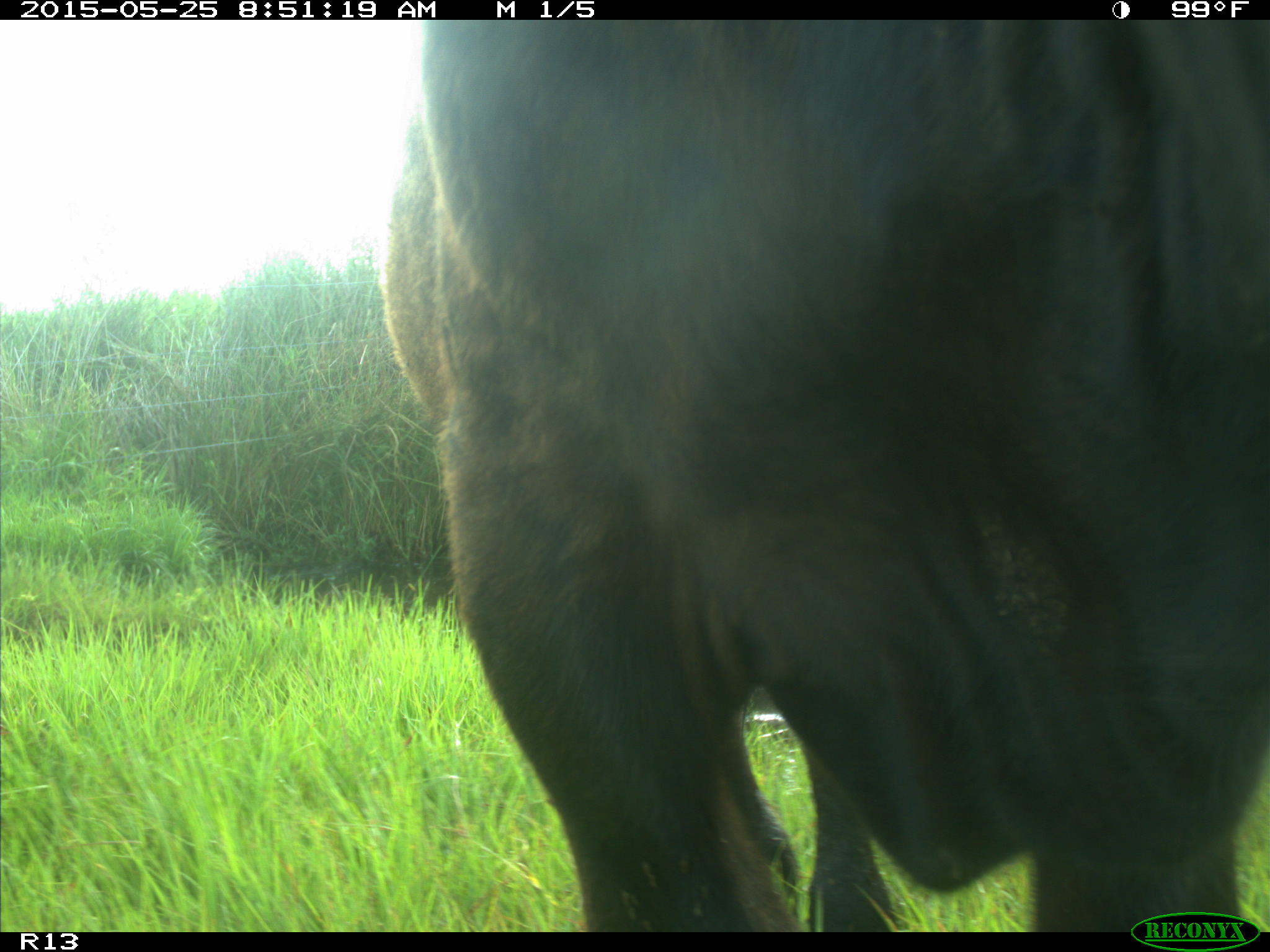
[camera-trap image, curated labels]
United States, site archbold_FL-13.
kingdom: Animalia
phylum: Chordata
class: Mammalia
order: Artiodactyla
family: Bovidae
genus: Bos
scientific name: Bos taurus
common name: domestic cow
Bos taurus (domestic cow).